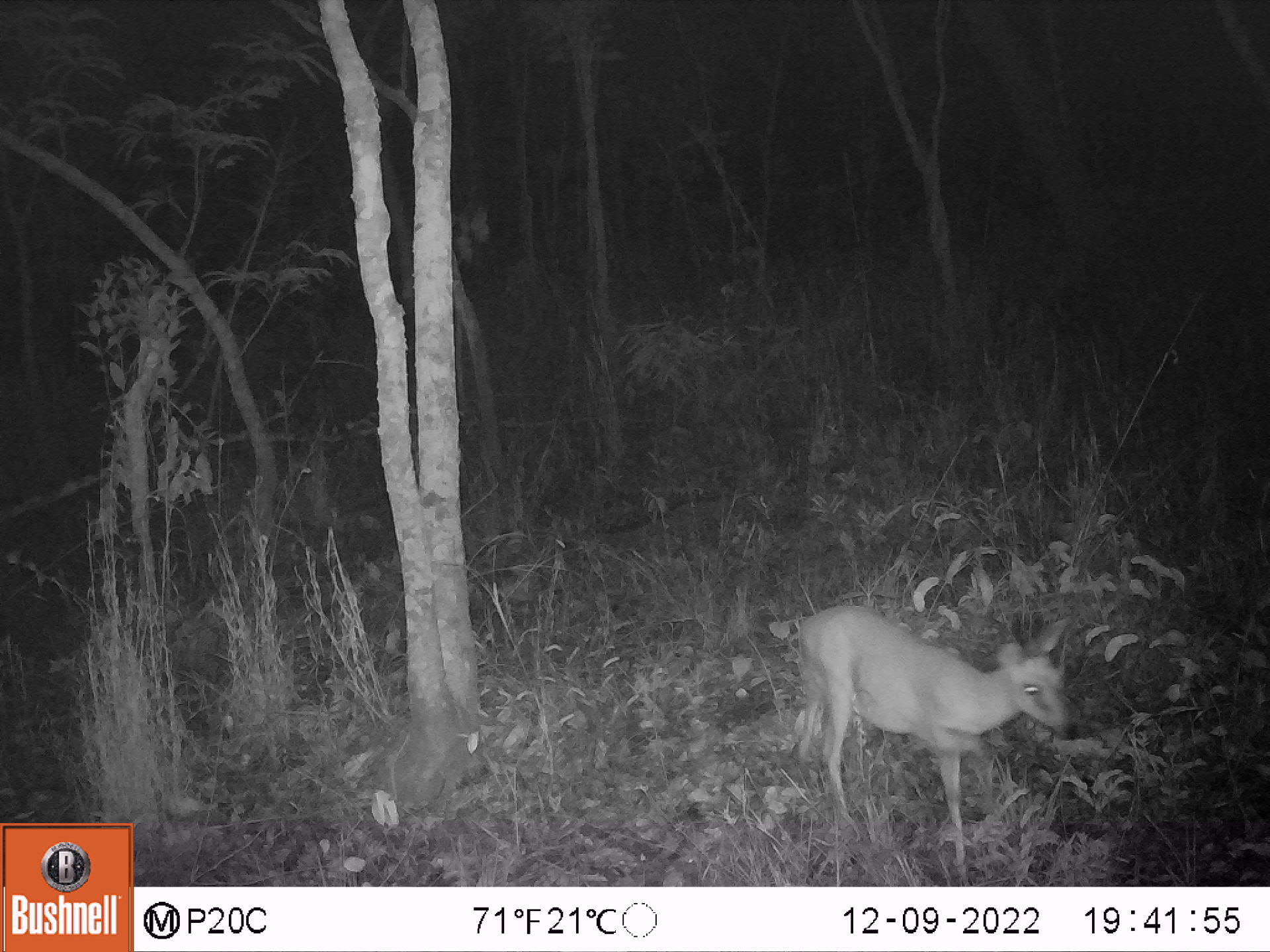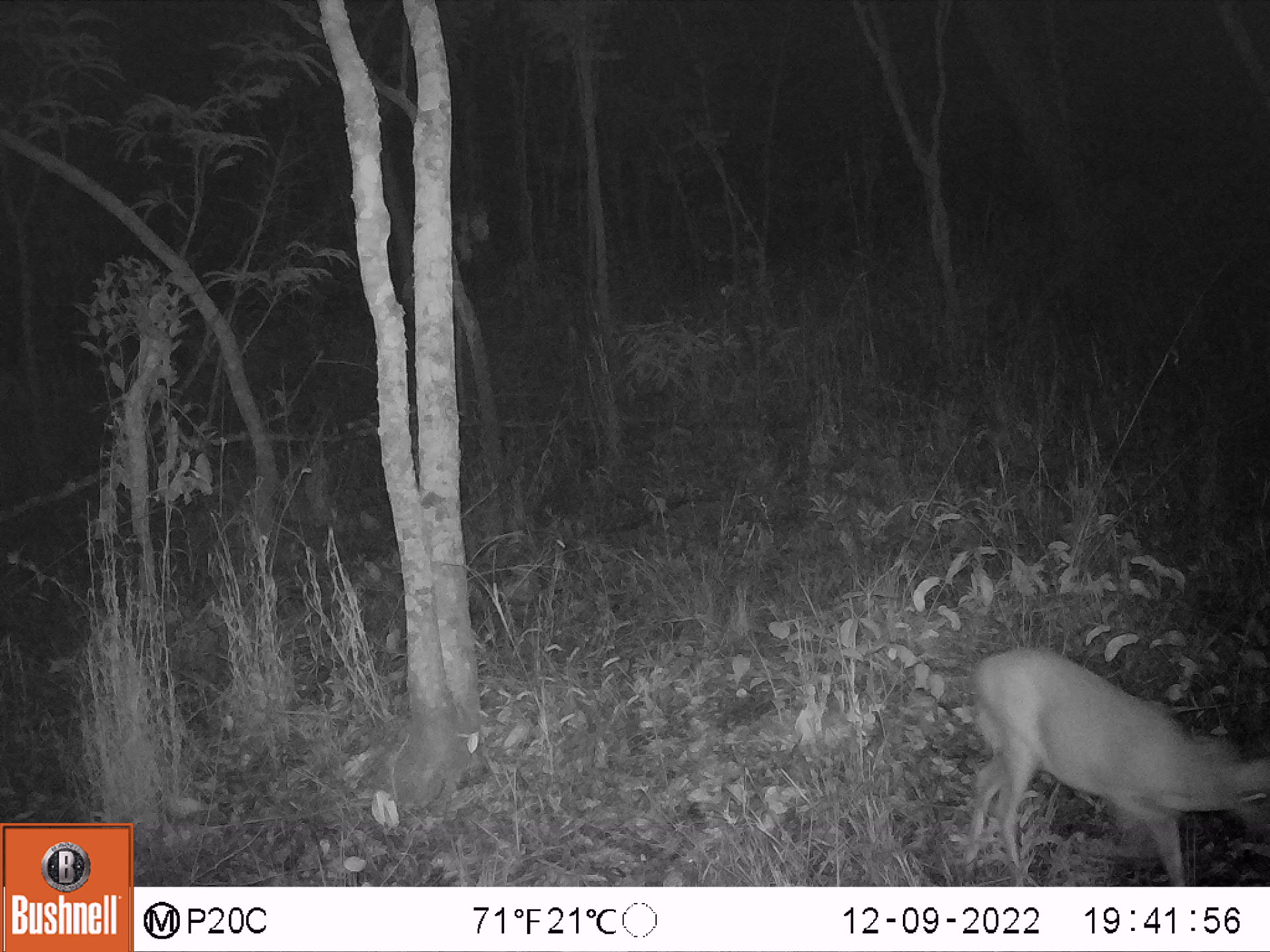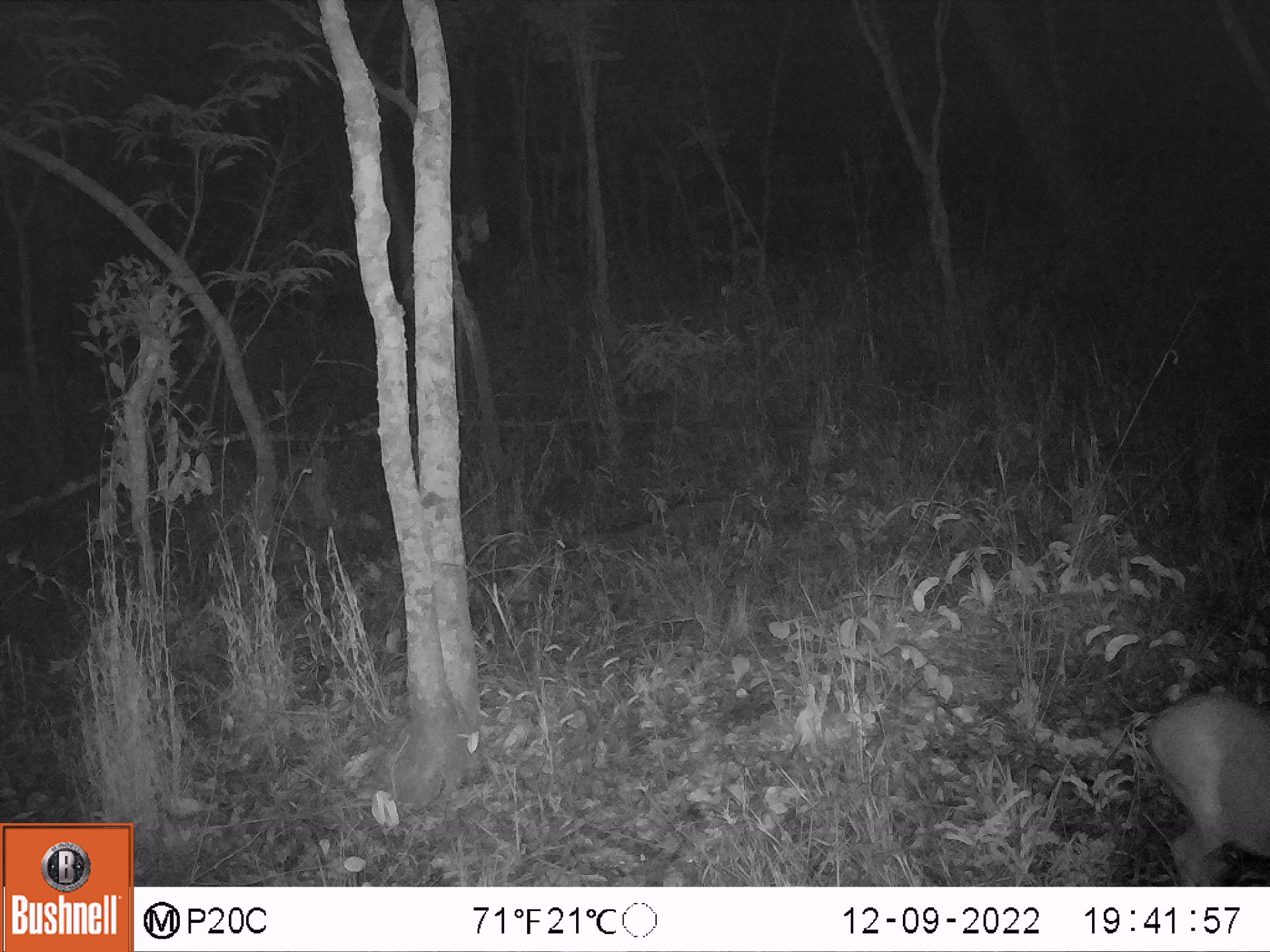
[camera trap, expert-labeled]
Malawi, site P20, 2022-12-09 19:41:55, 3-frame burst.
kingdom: Animalia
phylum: Chordata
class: Mammalia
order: Artiodactyla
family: Bovidae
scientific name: Antilopinae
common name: small antelope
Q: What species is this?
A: Small antelope (Antilopinae).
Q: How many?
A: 1.